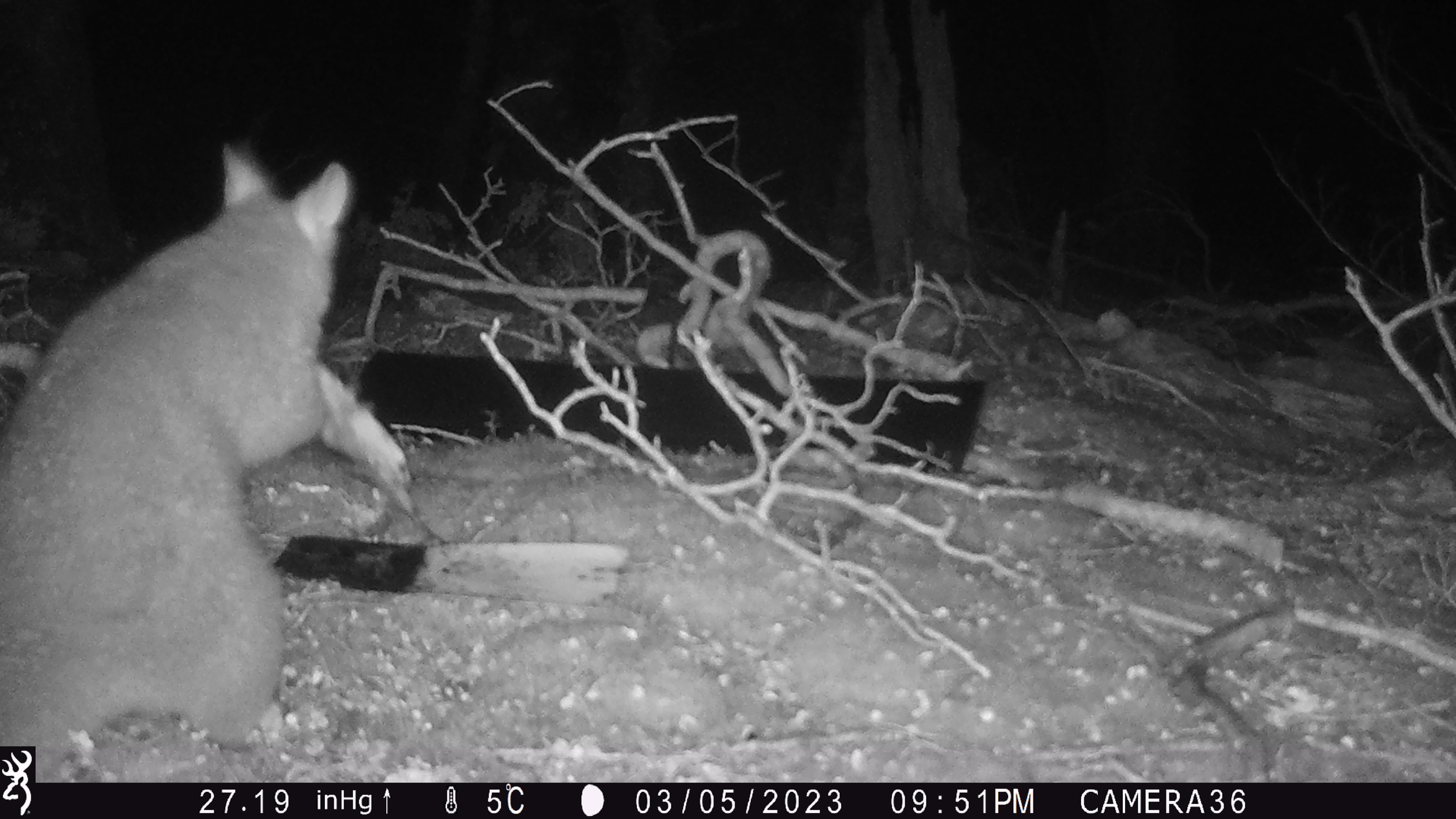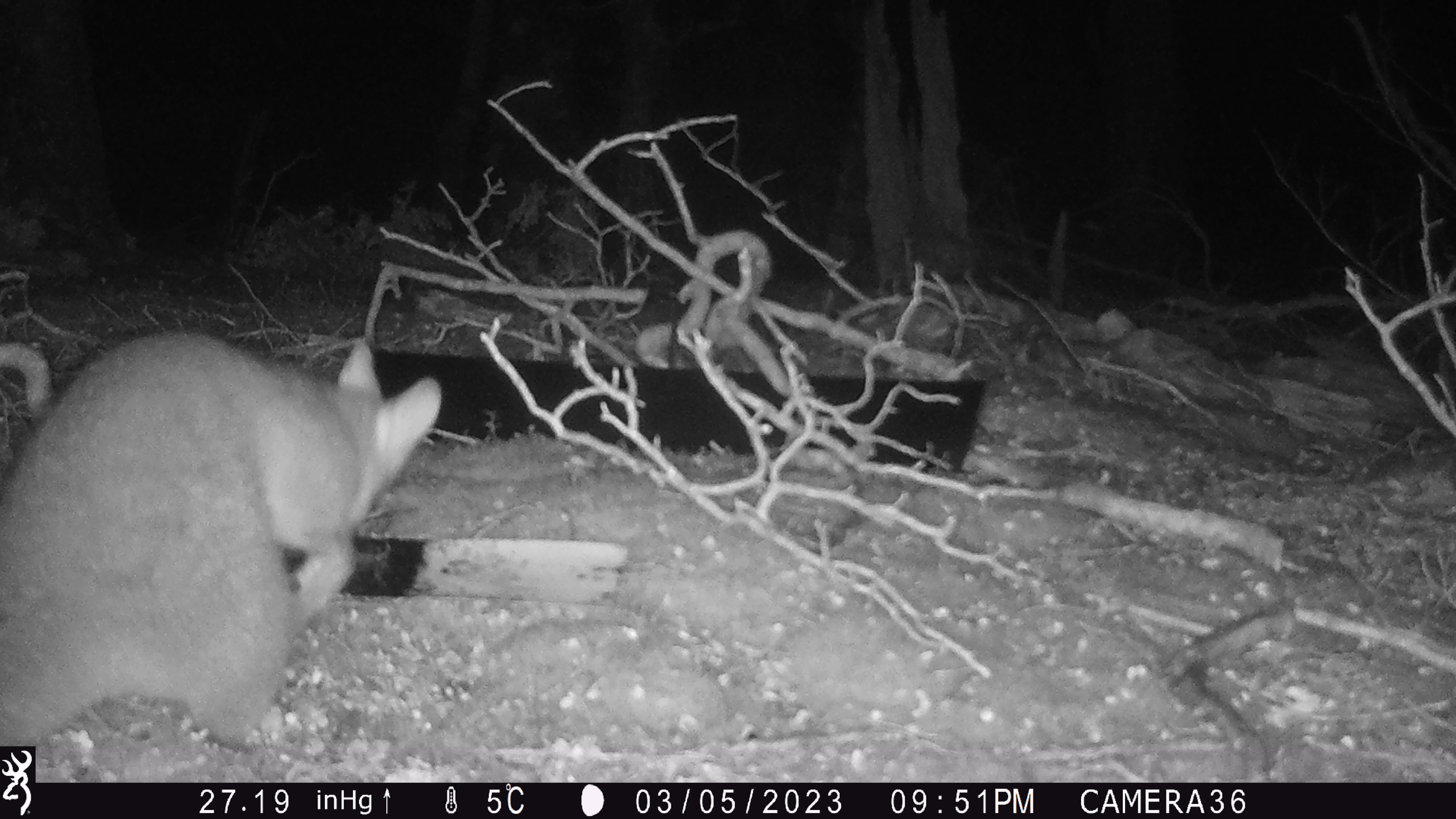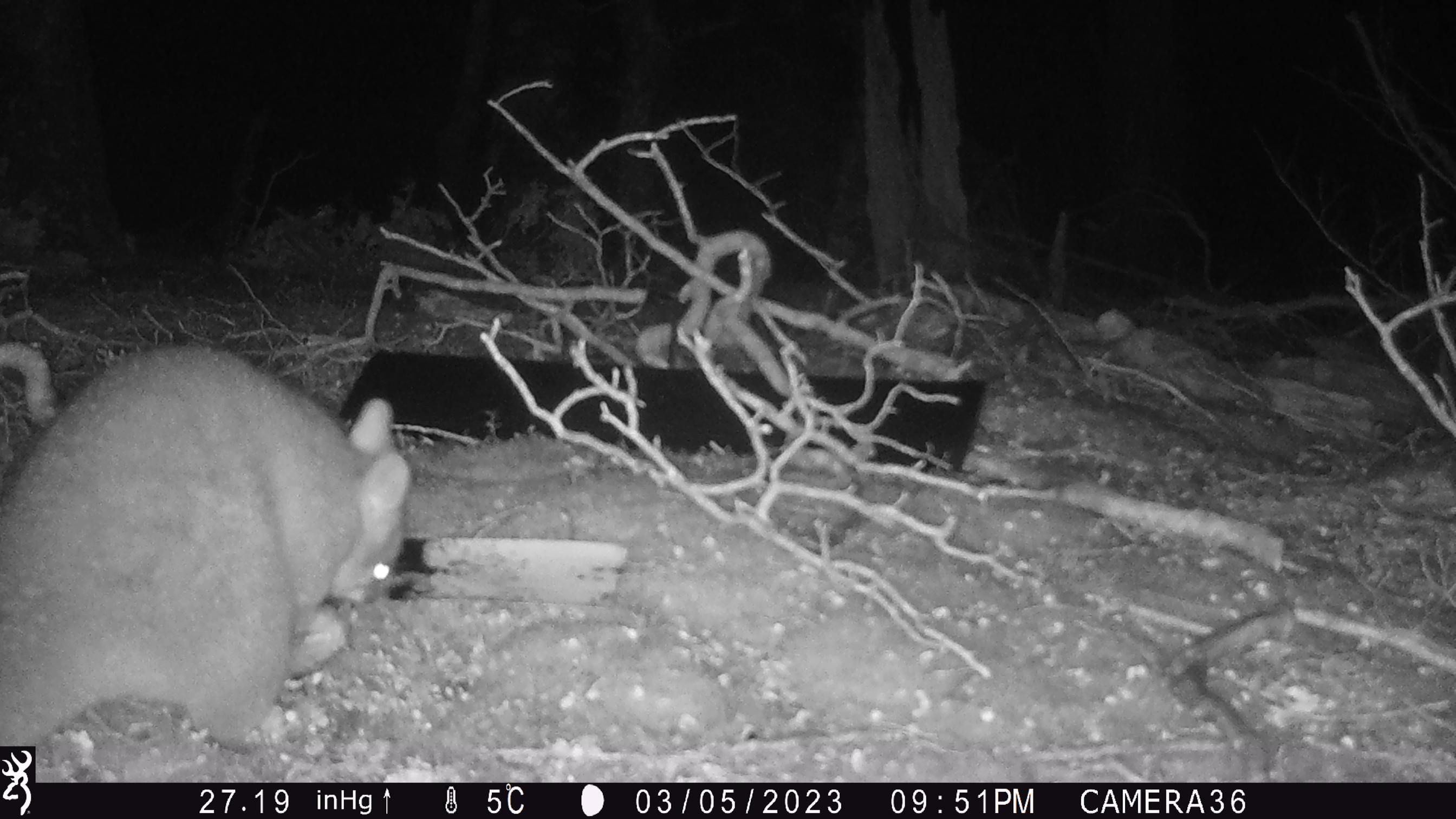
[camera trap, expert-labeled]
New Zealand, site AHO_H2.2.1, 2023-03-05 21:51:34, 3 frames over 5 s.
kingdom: Animalia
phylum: Chordata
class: Mammalia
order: Carnivora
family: Mustelidae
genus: Mustela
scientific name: Mustela erminea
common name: stoat